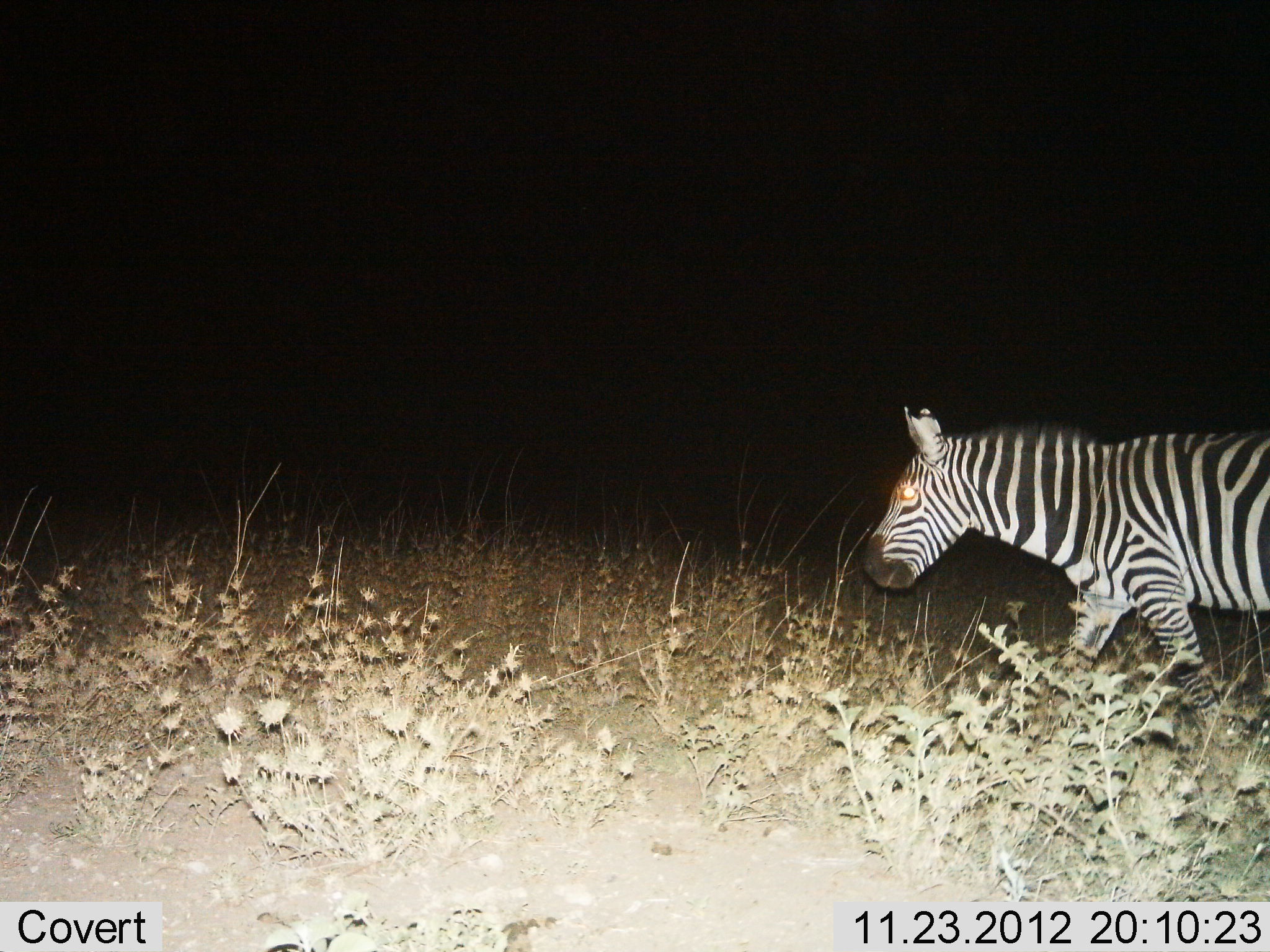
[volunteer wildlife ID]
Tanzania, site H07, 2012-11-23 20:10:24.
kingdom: Animalia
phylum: Chordata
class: Mammalia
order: Perissodactyla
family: Equidae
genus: Equus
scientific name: Equus quagga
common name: plains zebra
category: zebra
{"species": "zebra (plains zebra) (Equus quagga)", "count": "1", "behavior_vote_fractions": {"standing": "10%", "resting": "0%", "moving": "90%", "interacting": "0%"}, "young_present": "0%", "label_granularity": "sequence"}